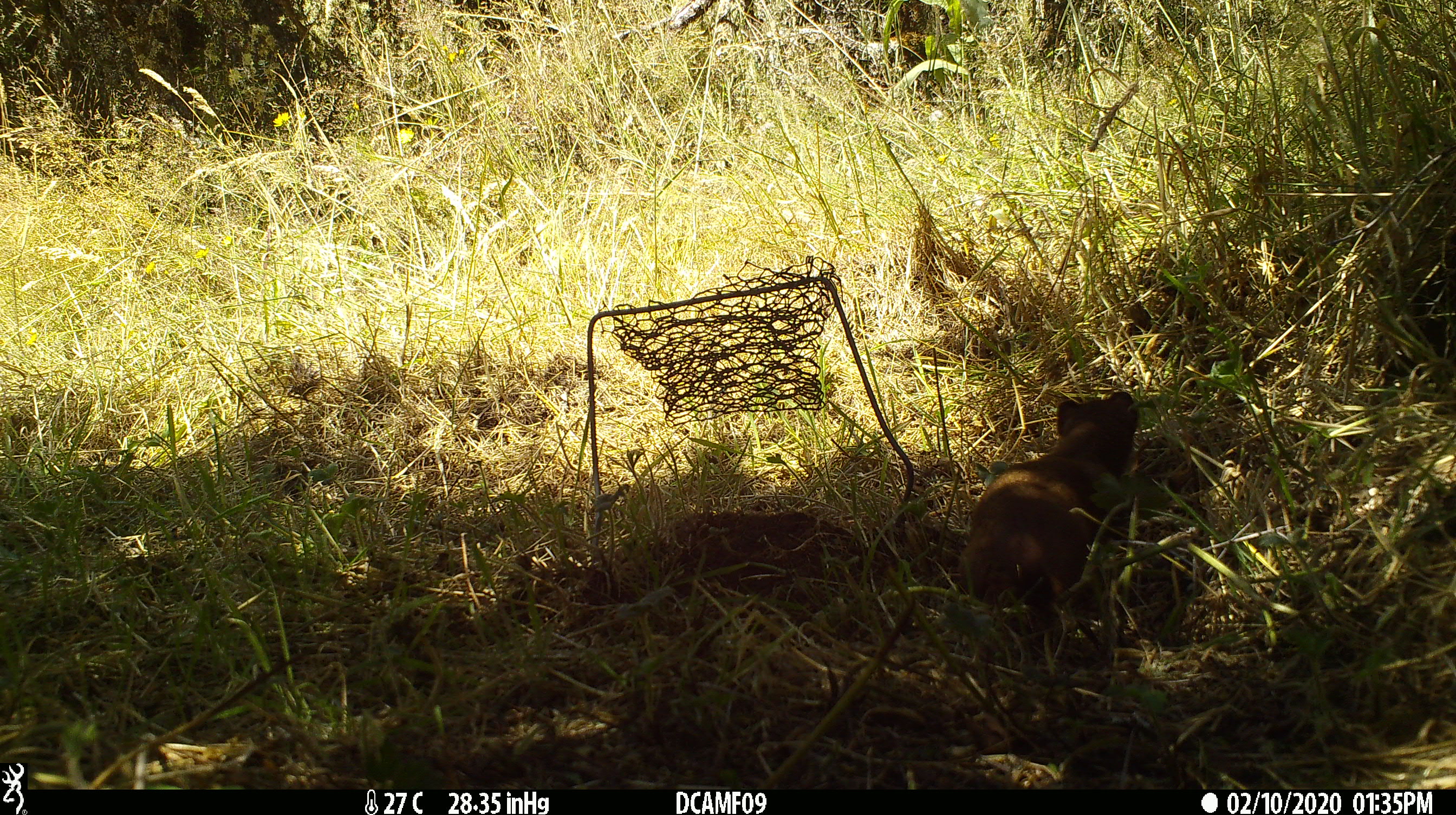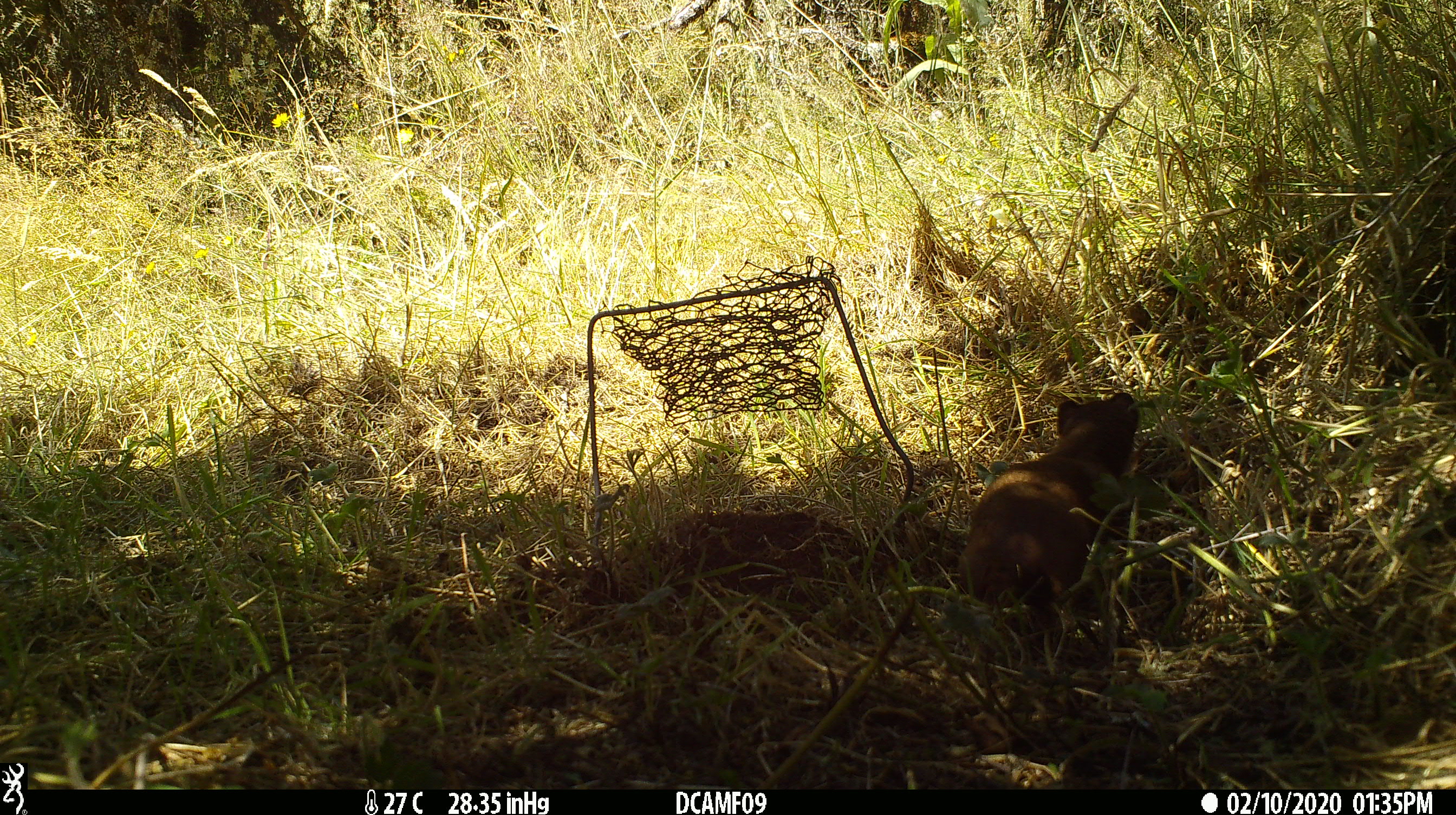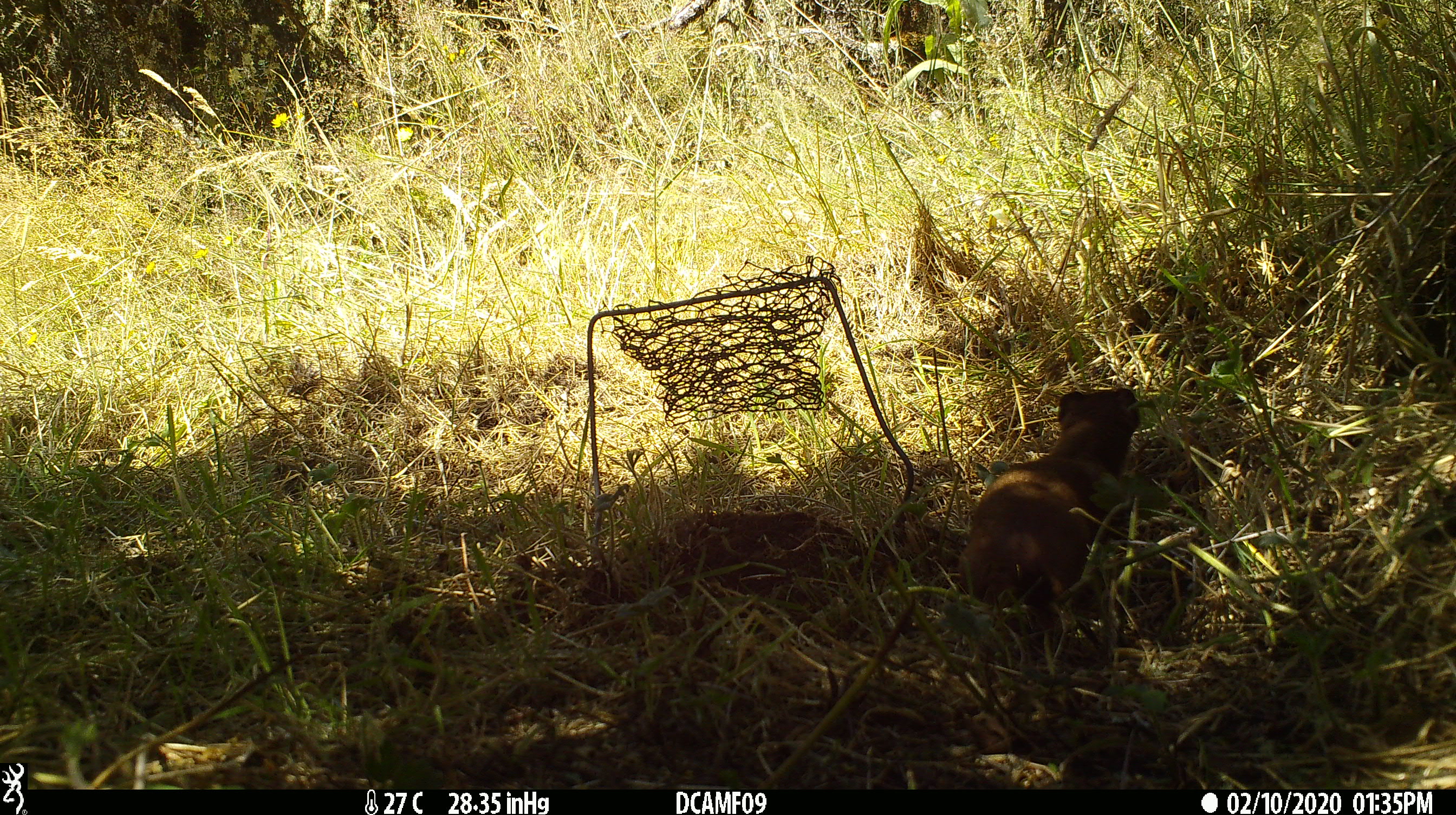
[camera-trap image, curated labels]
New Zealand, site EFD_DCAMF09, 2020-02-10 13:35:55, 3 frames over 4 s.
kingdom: Animalia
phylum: Chordata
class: Mammalia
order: Carnivora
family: Mustelidae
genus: Mustela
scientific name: Mustela erminea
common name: stoat